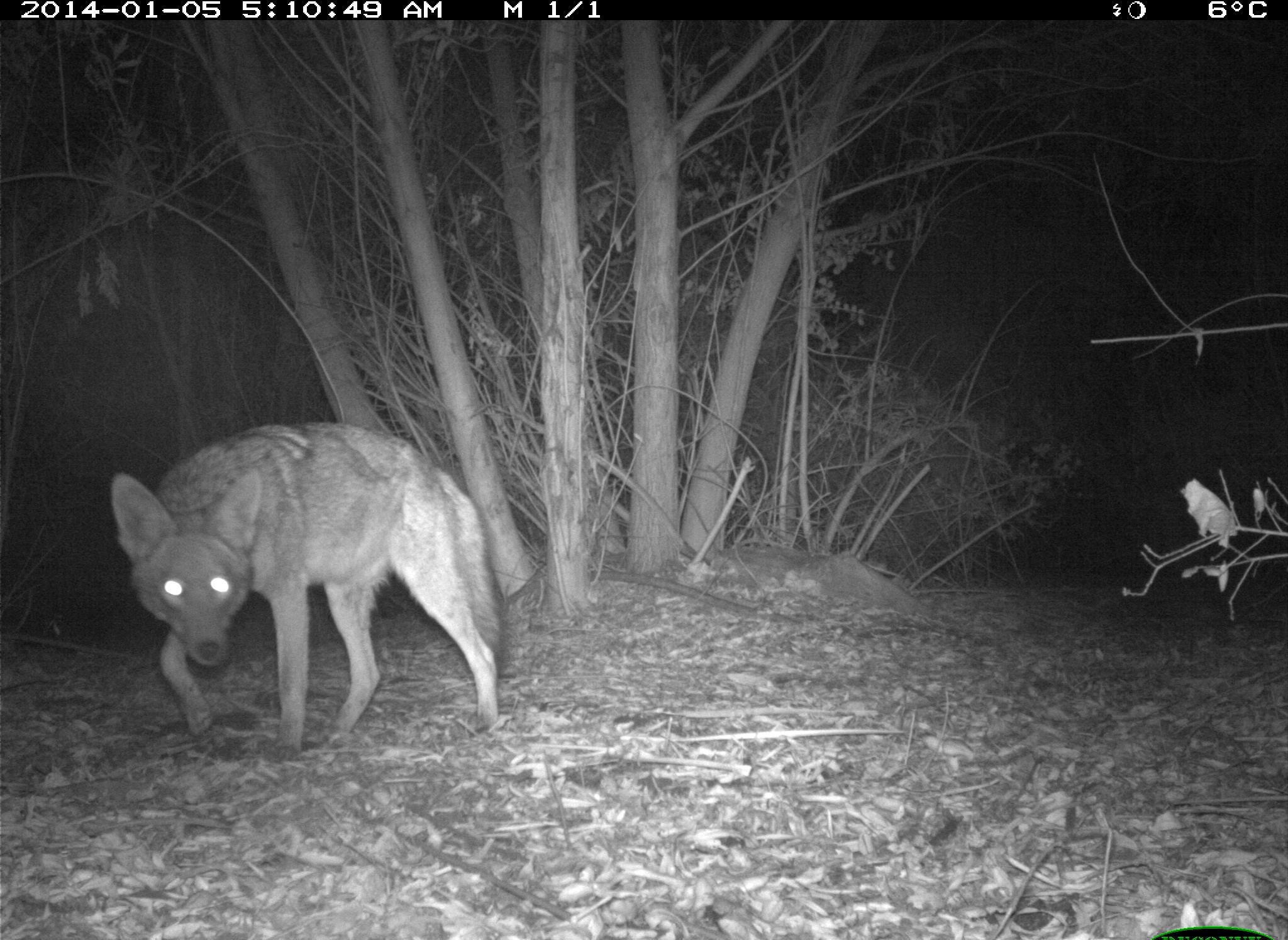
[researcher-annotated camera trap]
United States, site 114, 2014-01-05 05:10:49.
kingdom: Animalia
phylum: Chordata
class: Mammalia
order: Carnivora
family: Canidae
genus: Canis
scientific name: Canis latrans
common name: coyote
Coyote (Canis latrans).